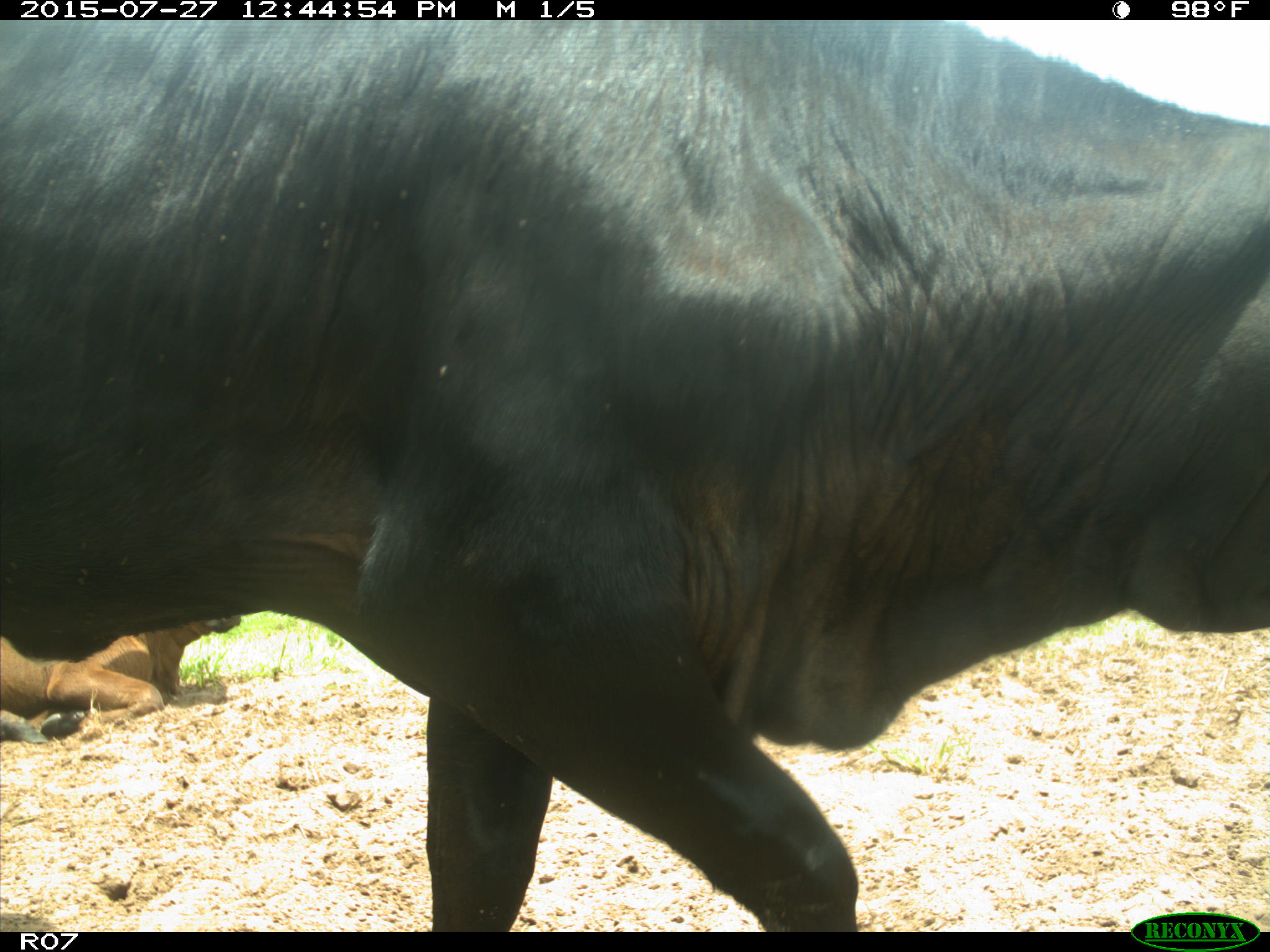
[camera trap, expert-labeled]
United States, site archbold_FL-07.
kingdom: Animalia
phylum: Chordata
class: Mammalia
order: Artiodactyla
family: Bovidae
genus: Bos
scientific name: Bos taurus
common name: domestic cow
Bos taurus (domestic cow).